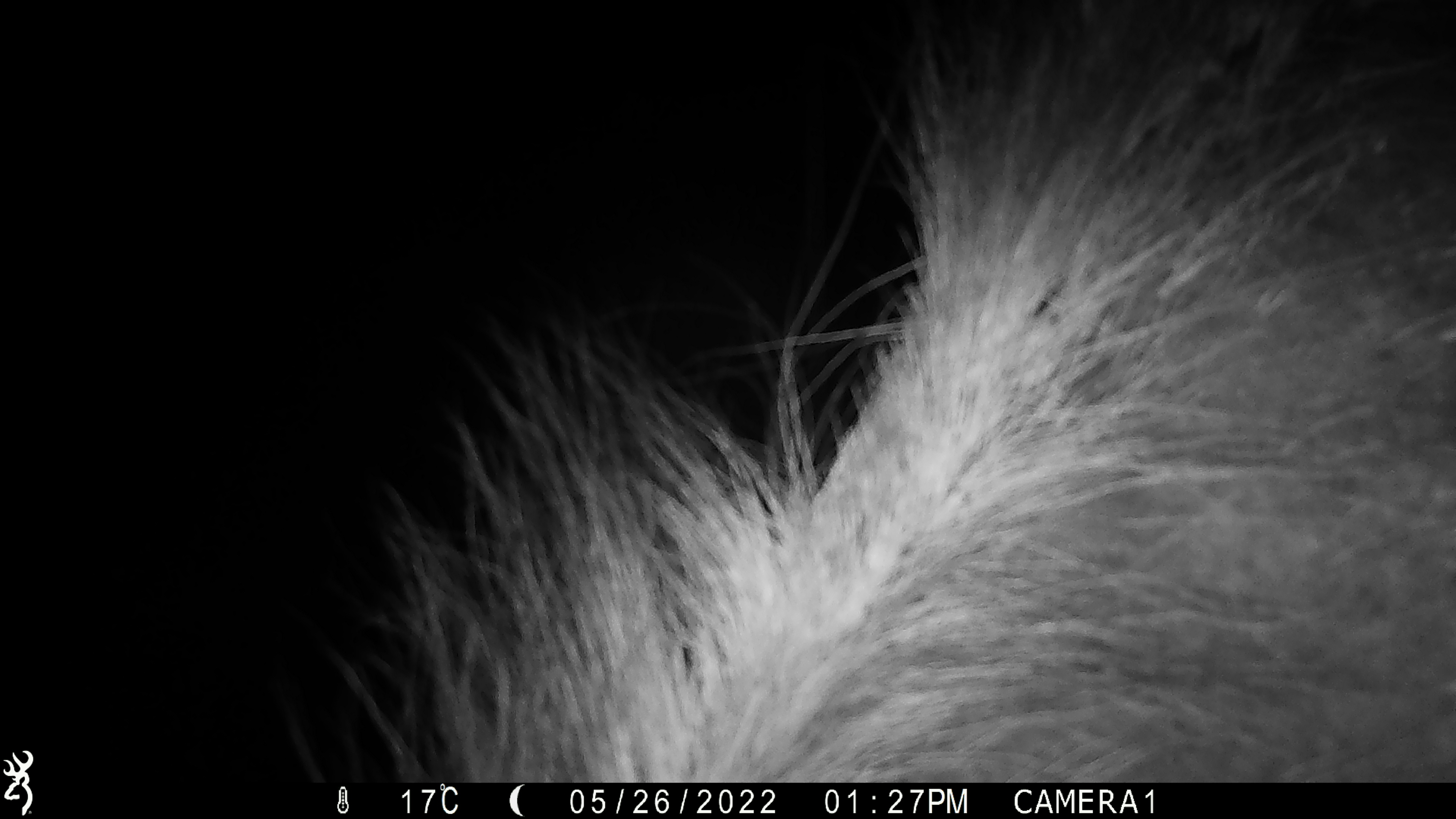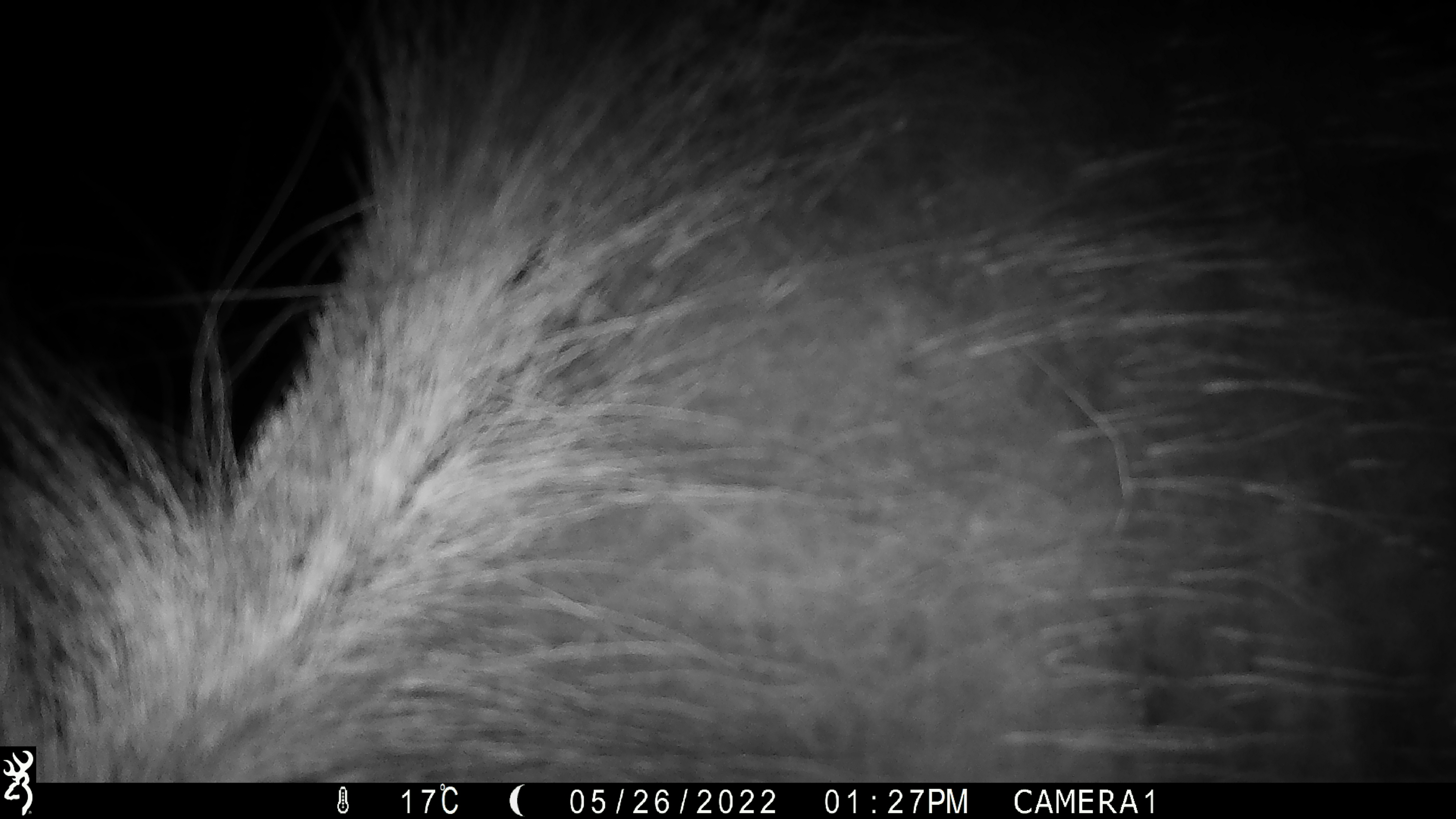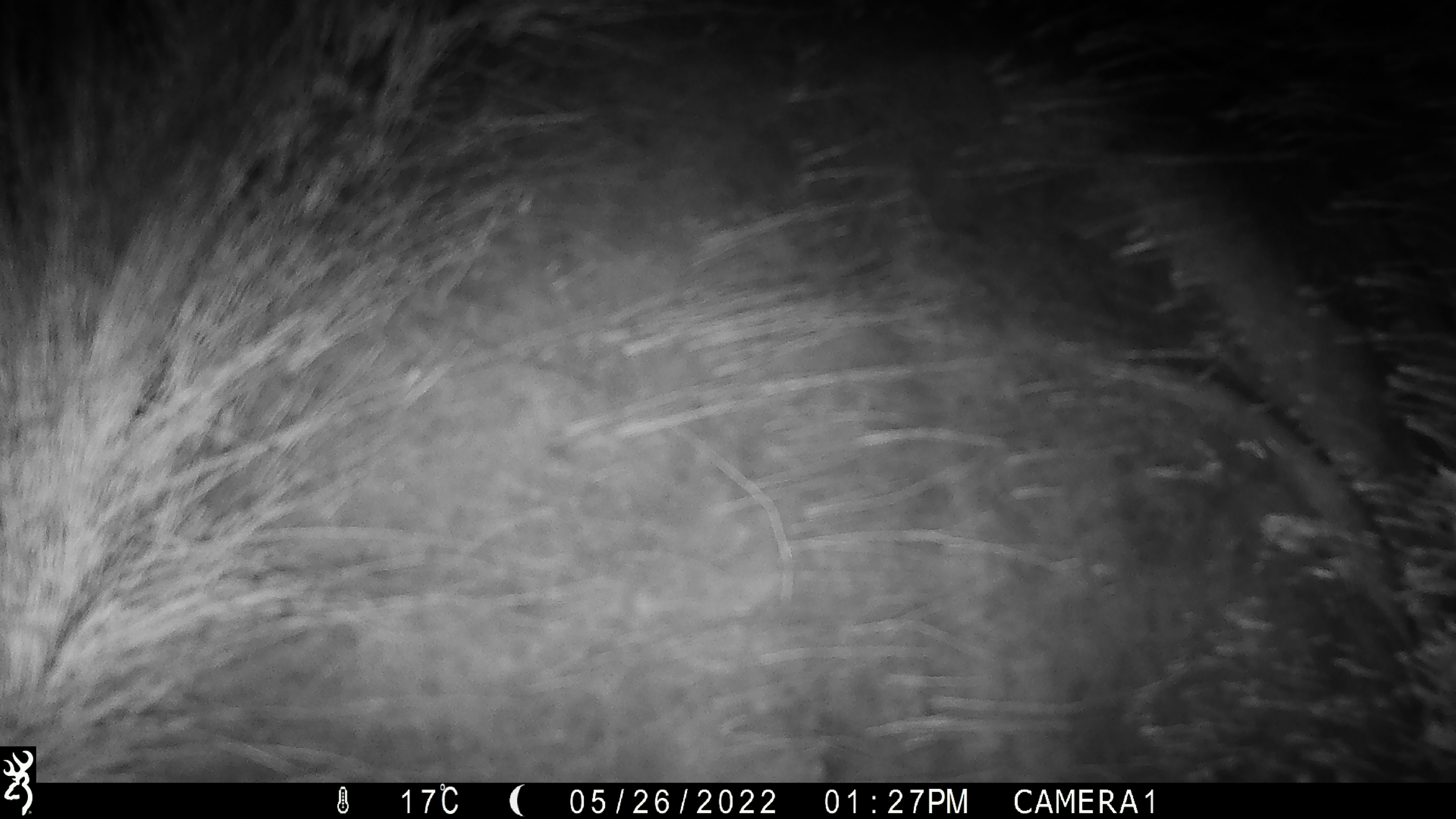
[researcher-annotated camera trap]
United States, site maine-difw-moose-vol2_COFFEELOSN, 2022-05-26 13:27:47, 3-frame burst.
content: unidentified animal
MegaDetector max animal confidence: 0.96